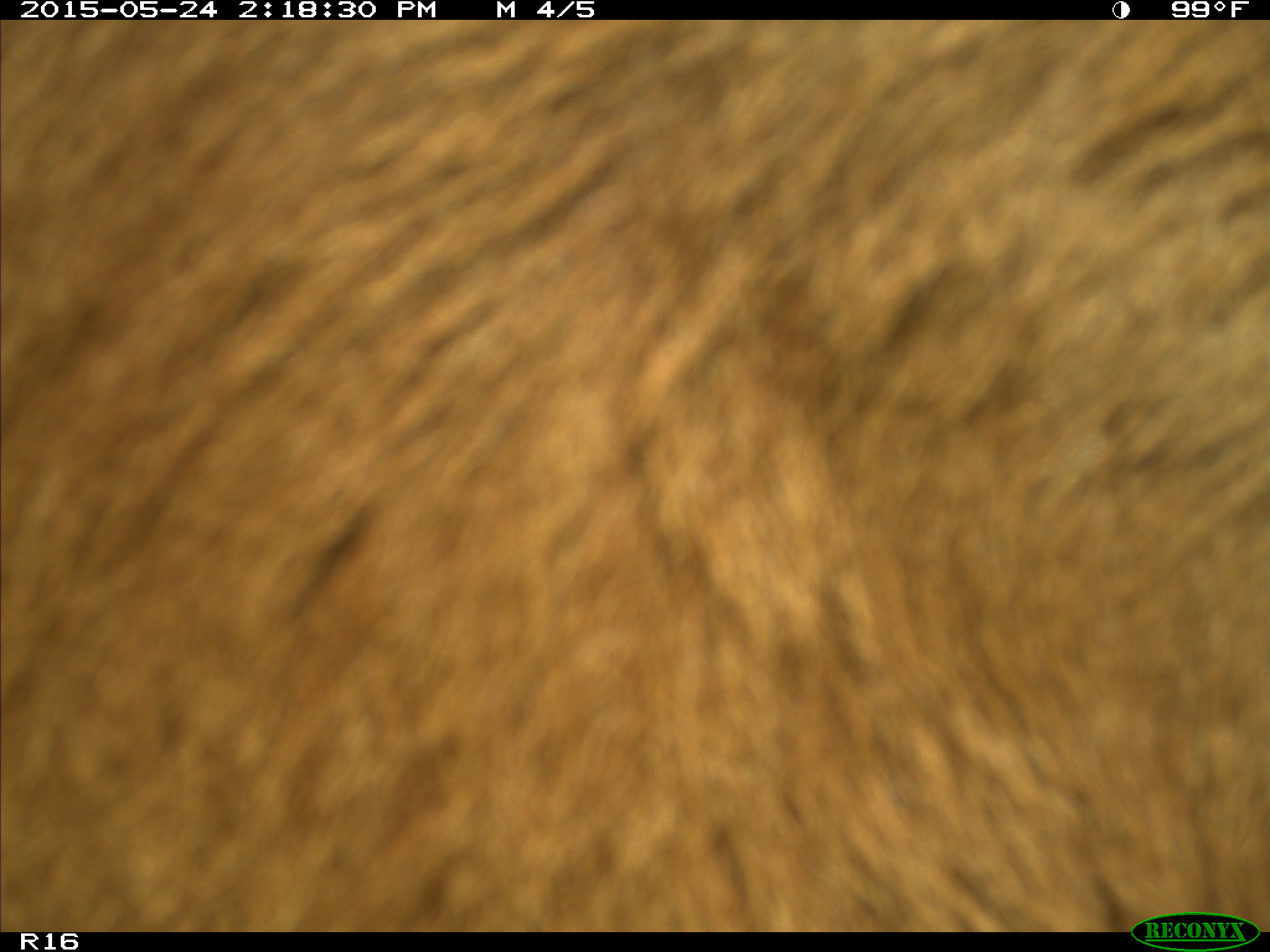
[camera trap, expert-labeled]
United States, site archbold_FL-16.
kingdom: Animalia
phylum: Chordata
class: Mammalia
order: Artiodactyla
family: Bovidae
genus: Bos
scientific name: Bos taurus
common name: domestic cow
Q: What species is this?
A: Bos taurus (domestic cow).